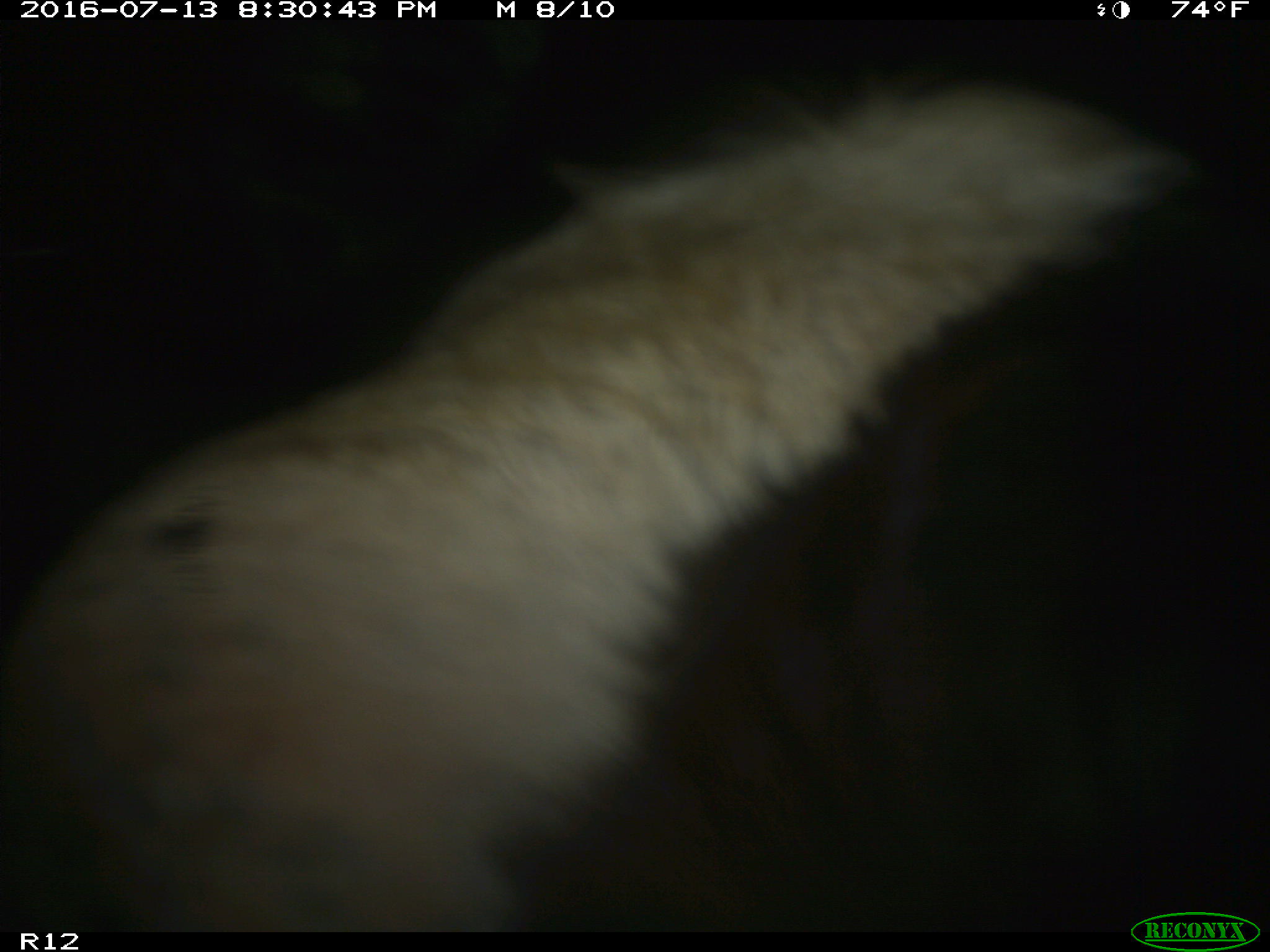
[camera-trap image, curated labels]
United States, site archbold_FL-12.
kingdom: Animalia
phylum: Chordata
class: Mammalia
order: Artiodactyla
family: Bovidae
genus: Bos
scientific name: Bos taurus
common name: domestic cow